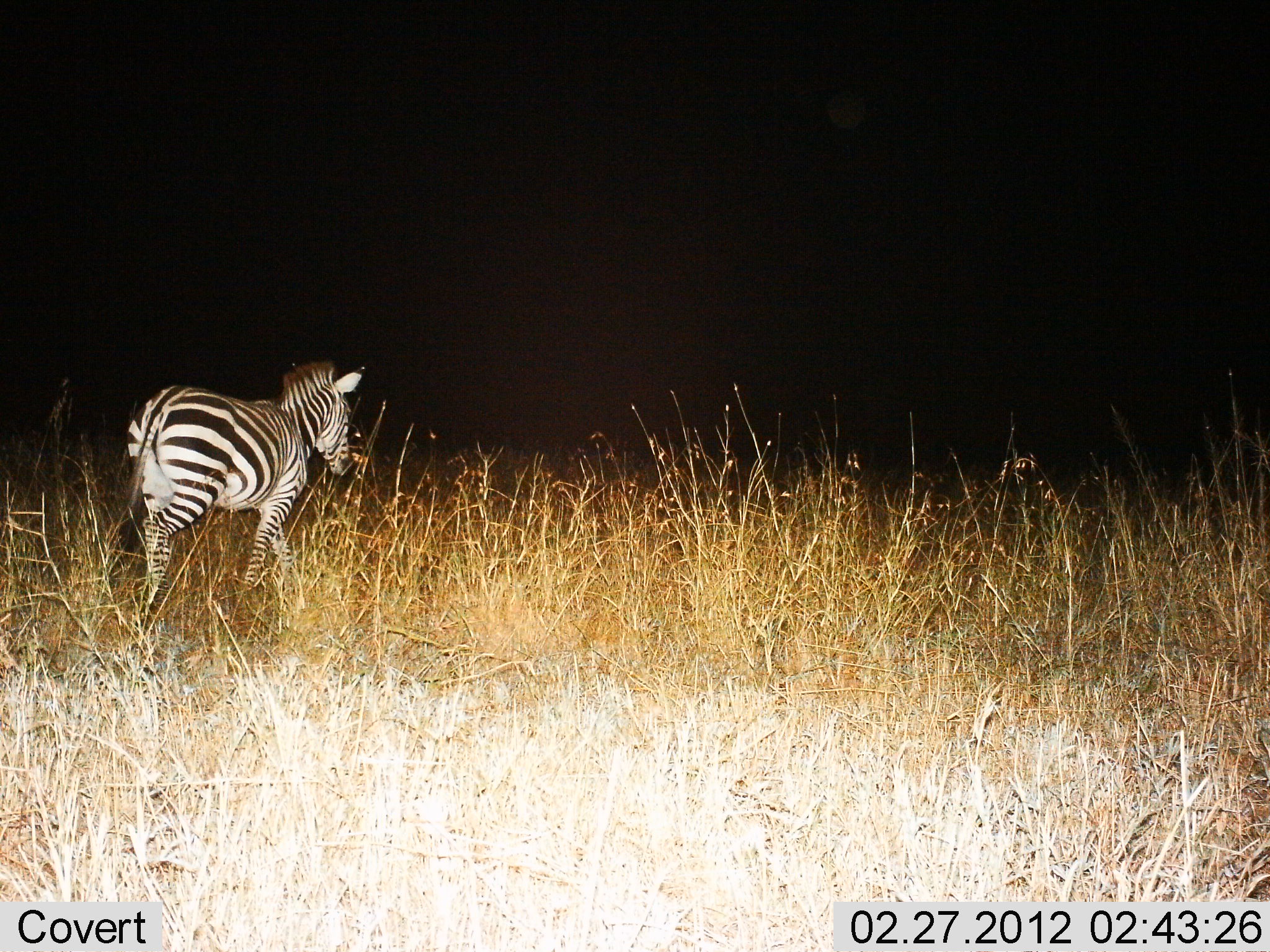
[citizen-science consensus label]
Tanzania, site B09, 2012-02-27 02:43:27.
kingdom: Animalia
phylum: Chordata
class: Mammalia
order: Perissodactyla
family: Equidae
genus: Equus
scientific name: Equus quagga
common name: plains zebra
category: zebra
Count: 1.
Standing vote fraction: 11%.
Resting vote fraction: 0%.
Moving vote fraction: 93%.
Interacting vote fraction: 0%.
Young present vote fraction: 0%.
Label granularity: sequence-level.